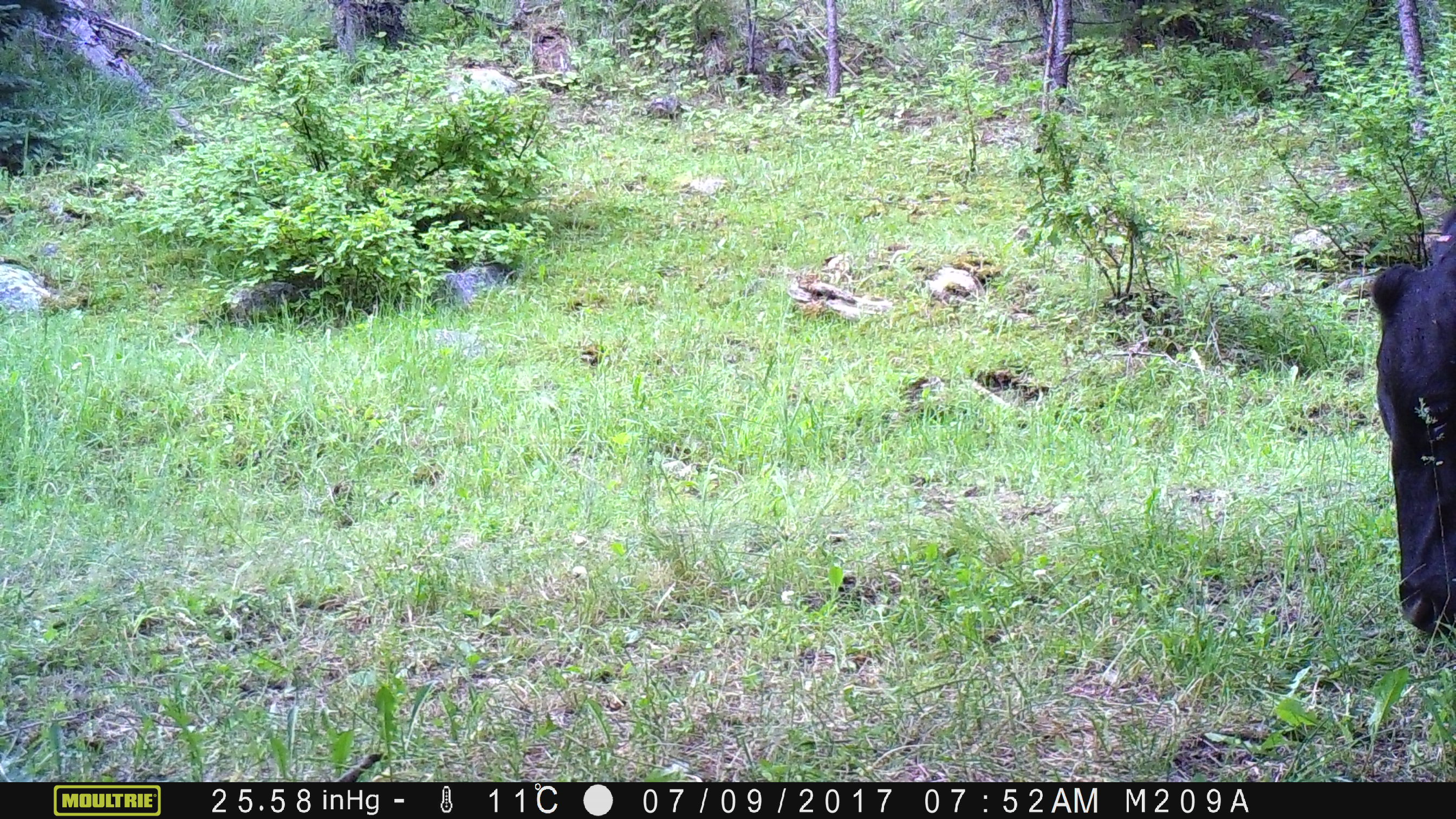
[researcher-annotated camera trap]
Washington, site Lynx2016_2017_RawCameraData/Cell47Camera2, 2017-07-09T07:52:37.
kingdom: Animalia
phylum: Chordata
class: Mammalia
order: Artiodactyla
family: Bovidae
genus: Bos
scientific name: Bos taurus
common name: domestic cattle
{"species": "domestic cattle (Bos taurus)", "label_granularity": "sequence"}